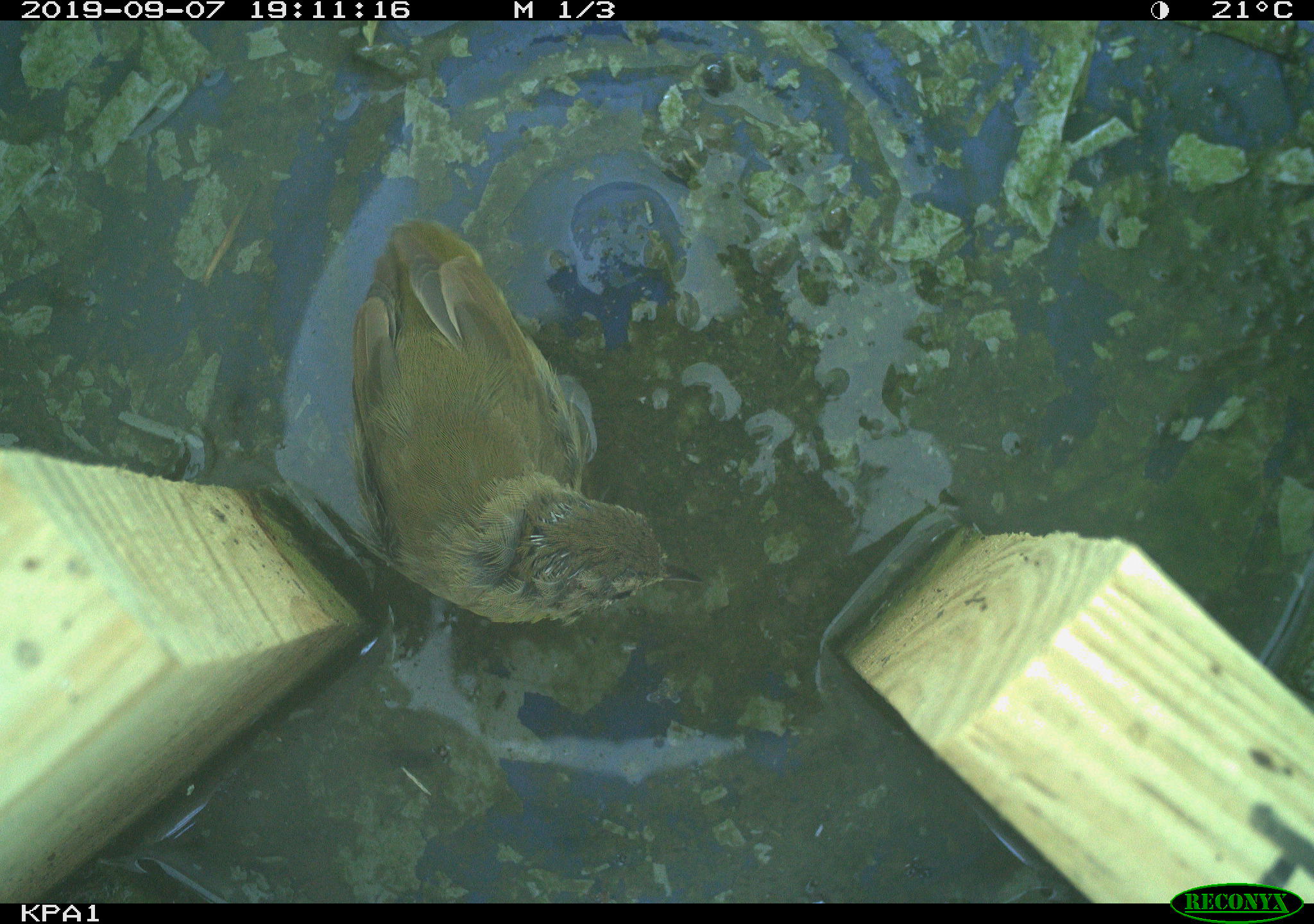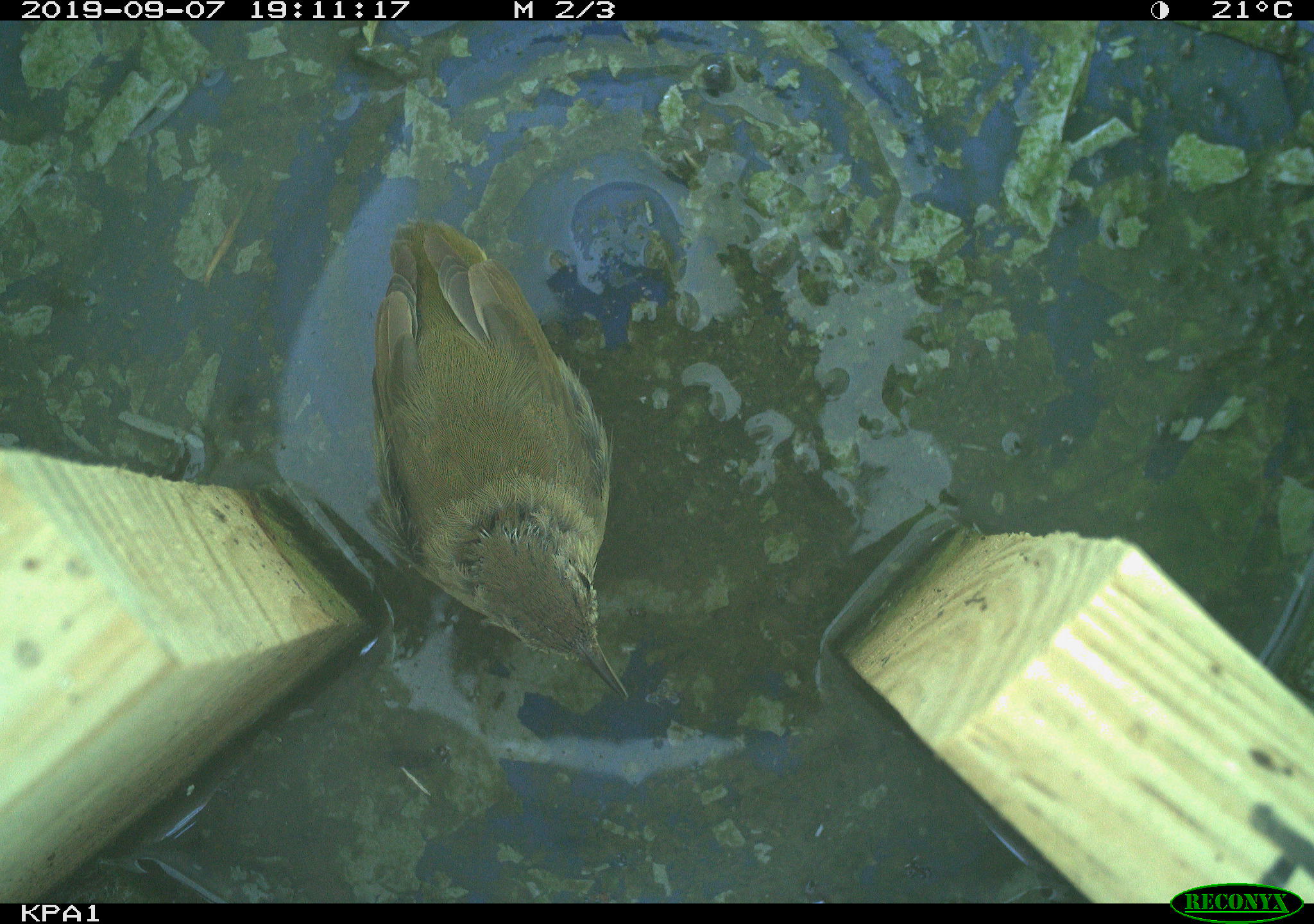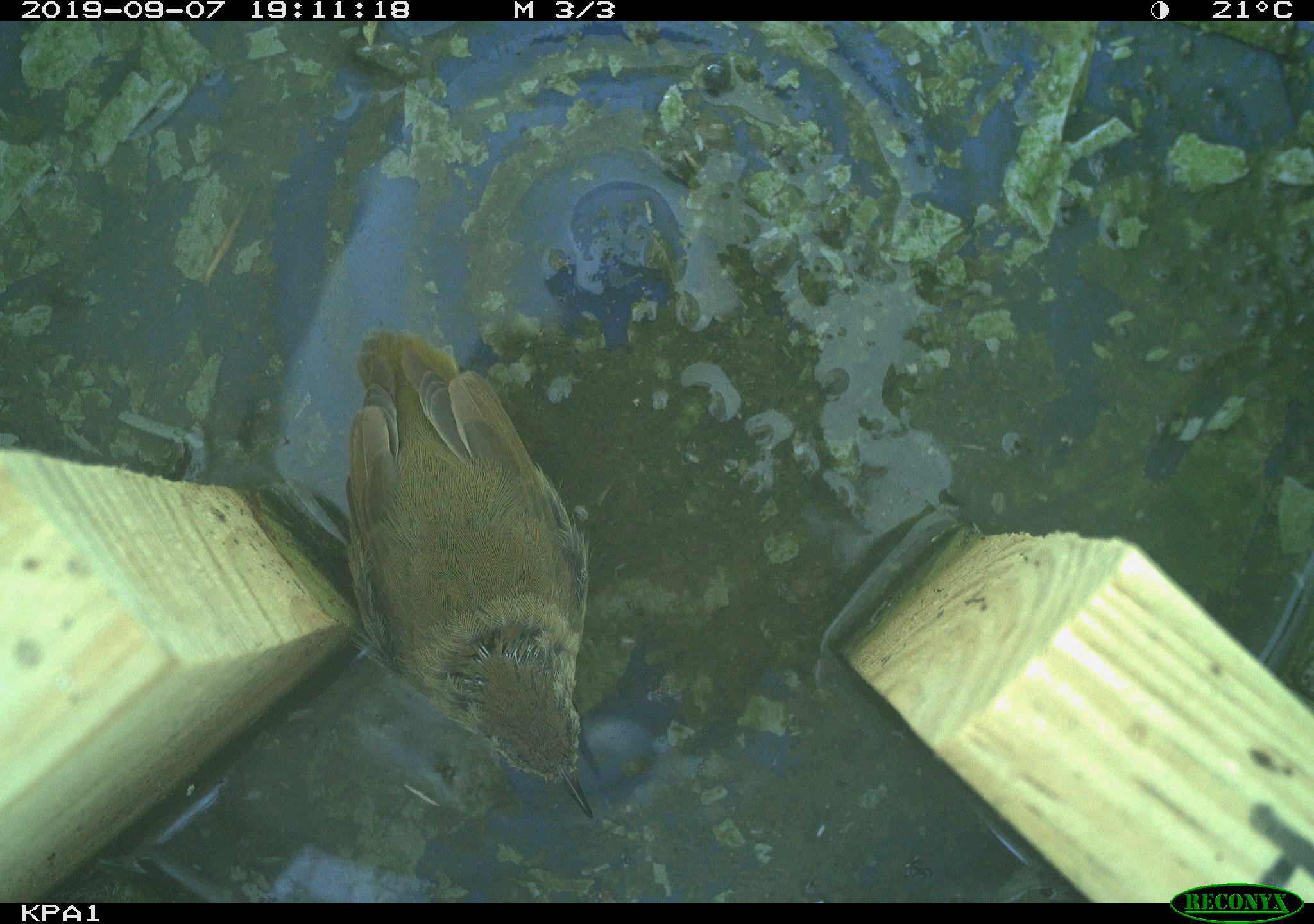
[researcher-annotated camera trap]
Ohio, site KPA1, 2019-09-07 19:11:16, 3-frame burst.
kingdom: Animalia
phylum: Chordata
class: Aves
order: Passeriformes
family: Parulidae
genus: Geothlypis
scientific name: Geothlypis trichas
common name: common yellowthroat